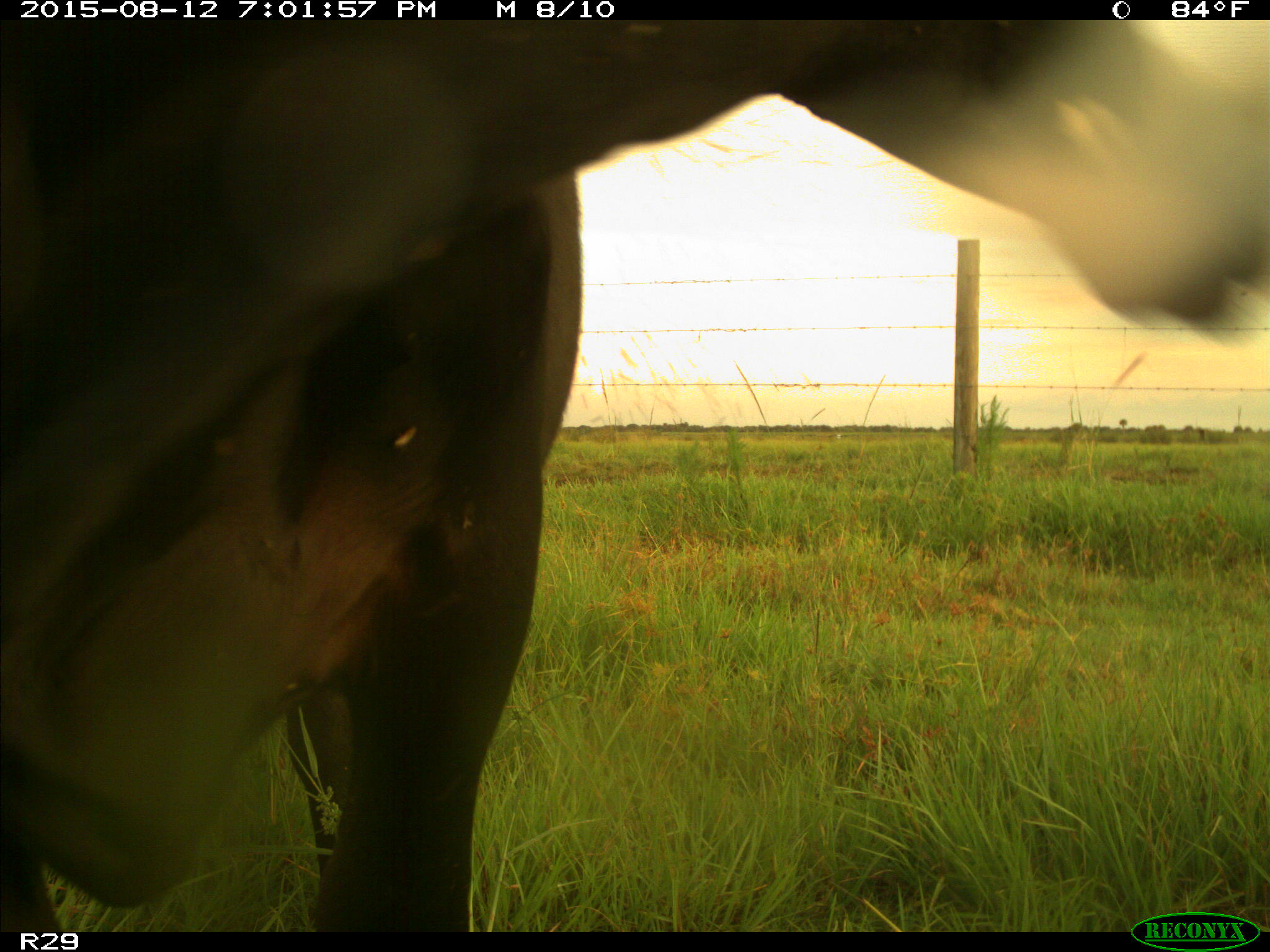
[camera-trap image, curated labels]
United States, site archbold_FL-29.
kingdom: Animalia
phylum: Chordata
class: Mammalia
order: Artiodactyla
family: Bovidae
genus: Bos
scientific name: Bos taurus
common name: domestic cow